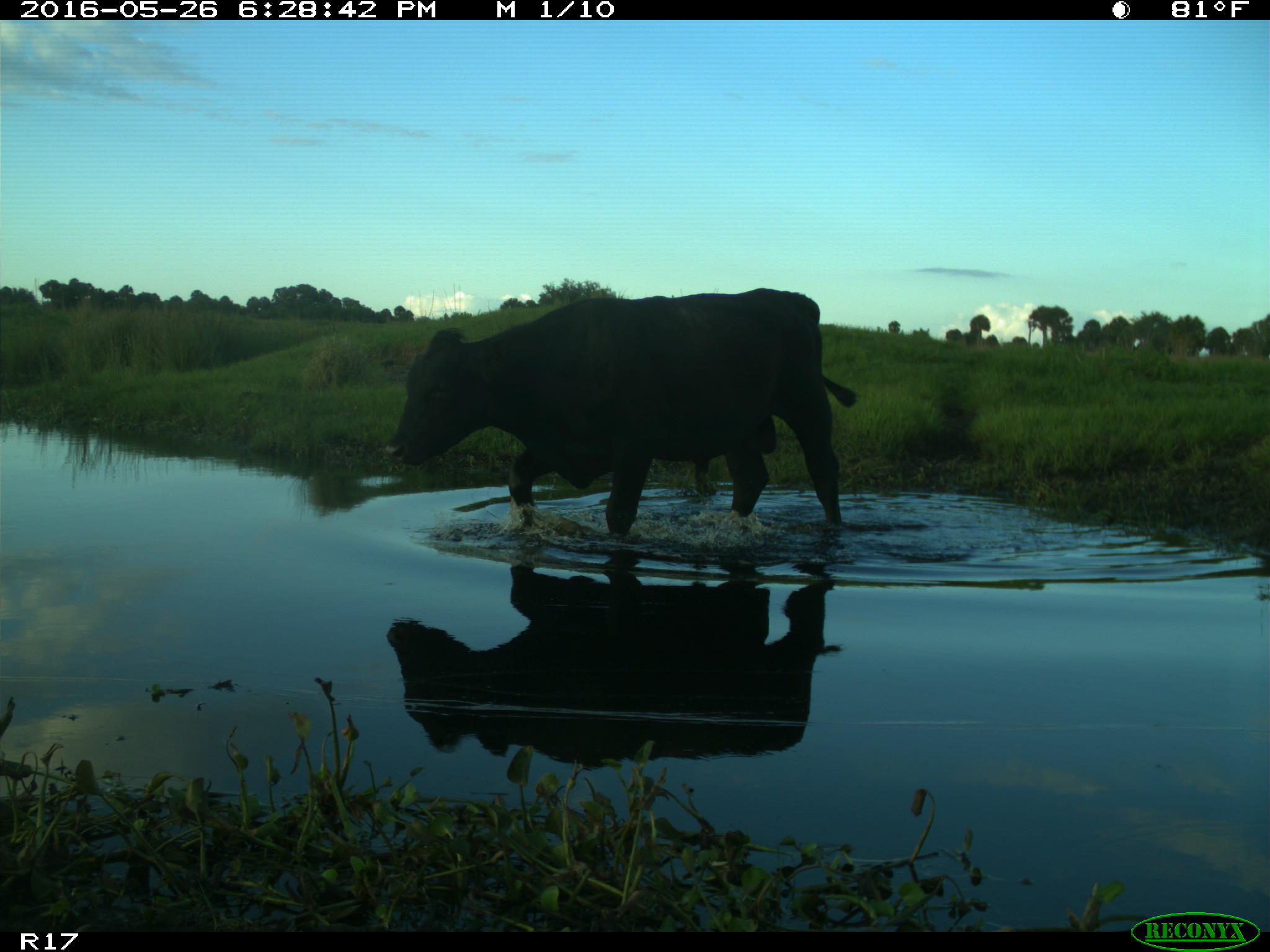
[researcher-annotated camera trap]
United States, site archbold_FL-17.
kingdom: Animalia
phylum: Chordata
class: Mammalia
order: Artiodactyla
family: Bovidae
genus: Bos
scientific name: Bos taurus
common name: domestic cow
Bos taurus (domestic cow).